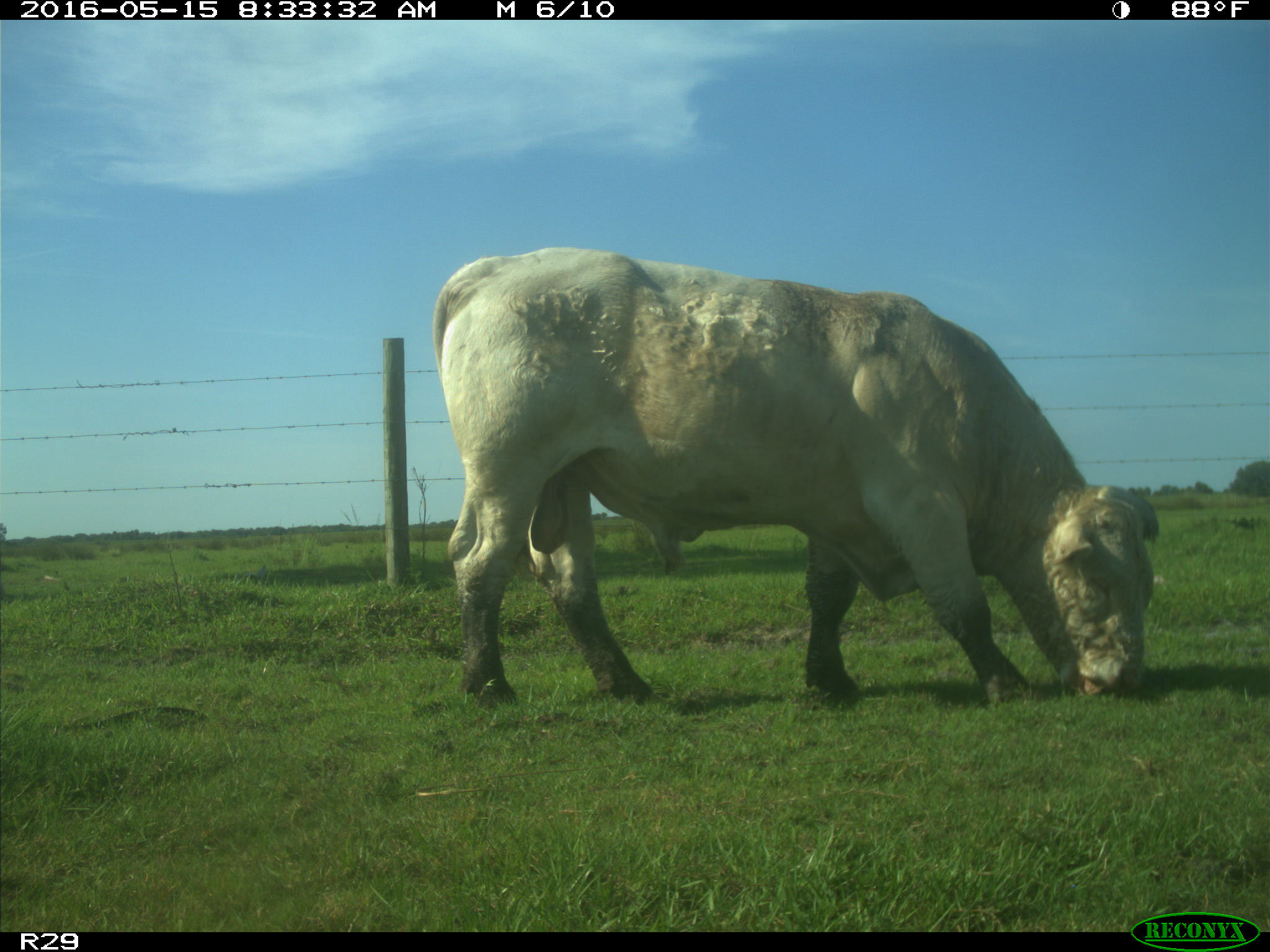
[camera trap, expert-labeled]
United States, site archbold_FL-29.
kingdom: Animalia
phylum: Chordata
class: Mammalia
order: Artiodactyla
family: Bovidae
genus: Bos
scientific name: Bos taurus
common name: domestic cow